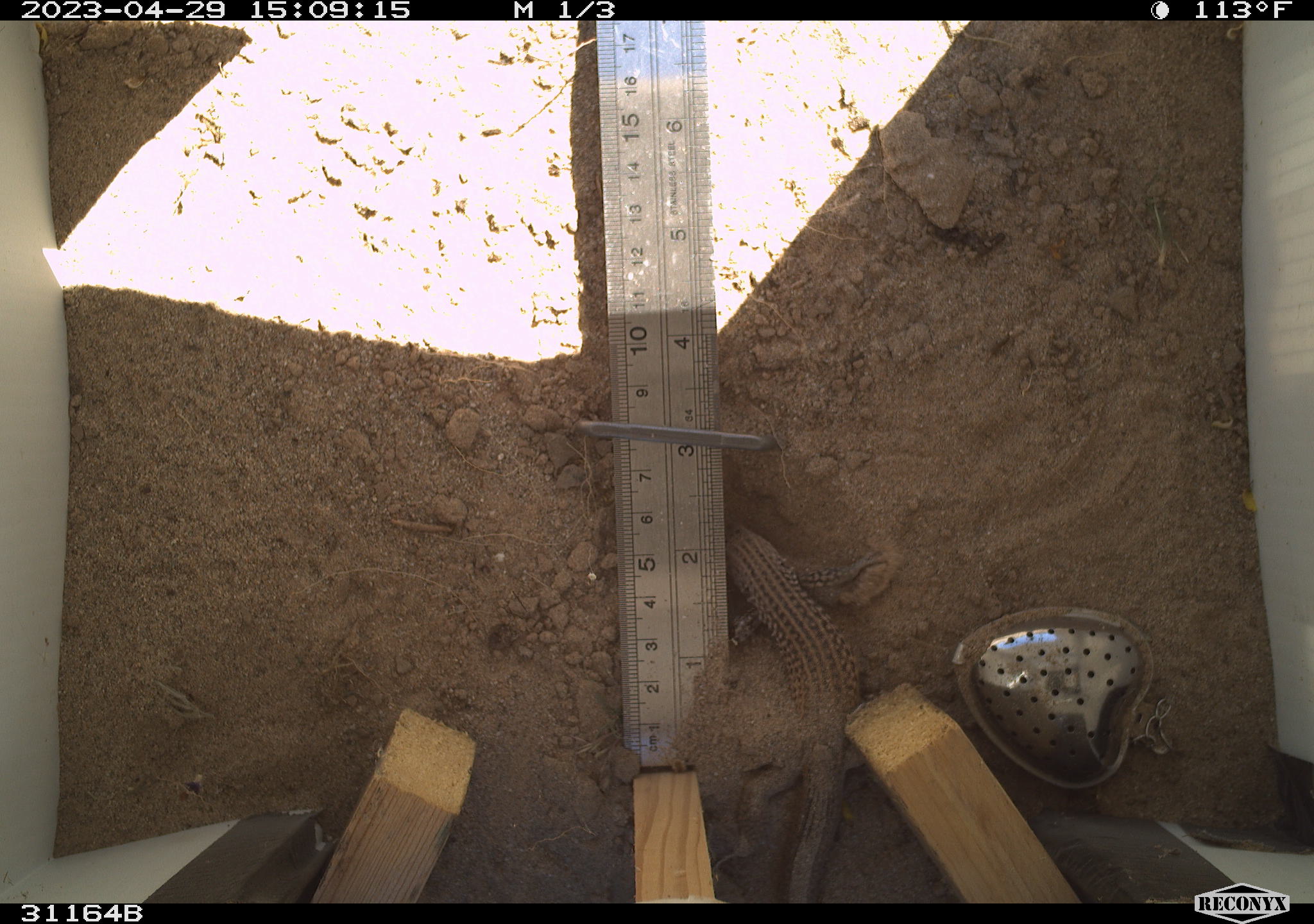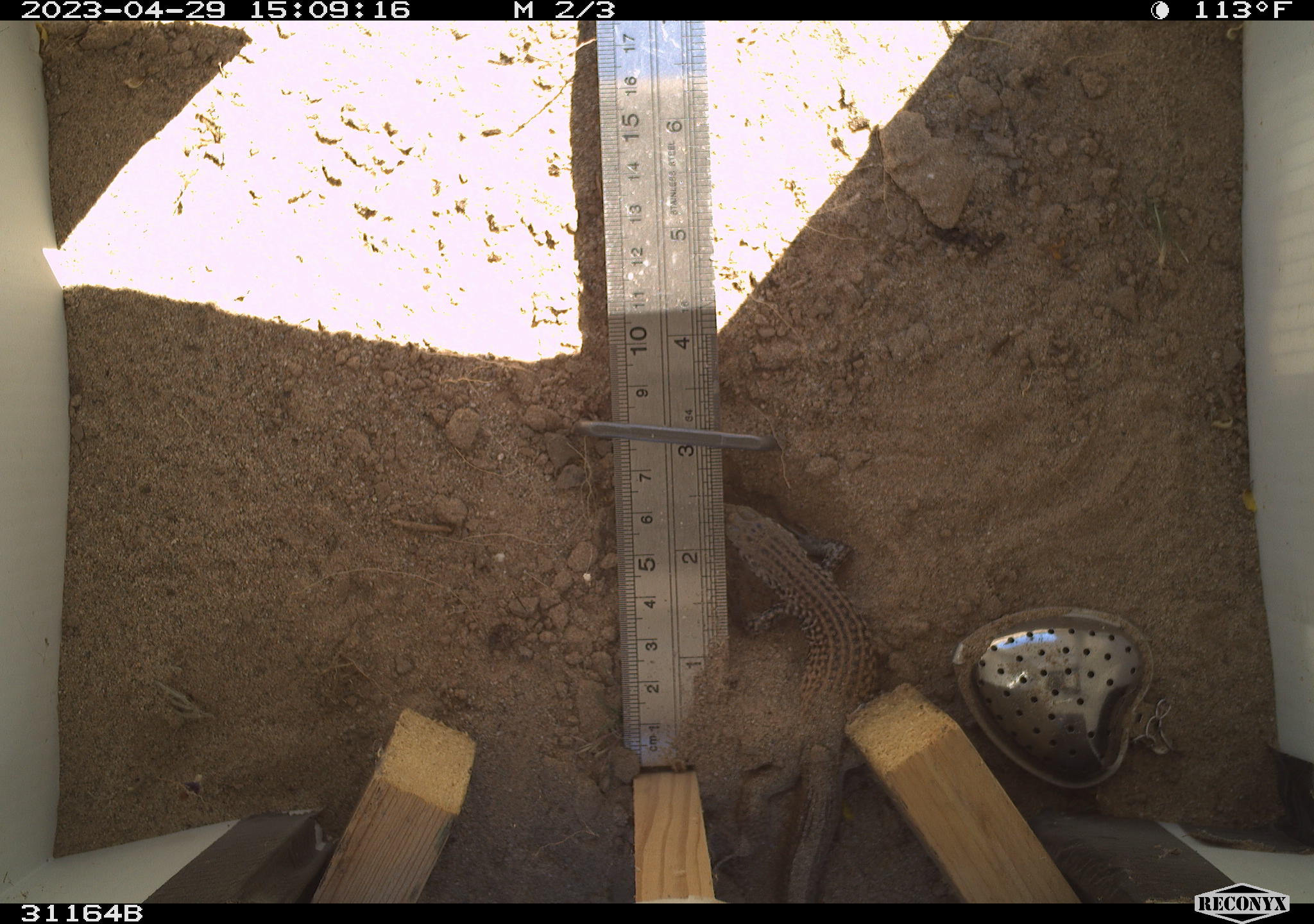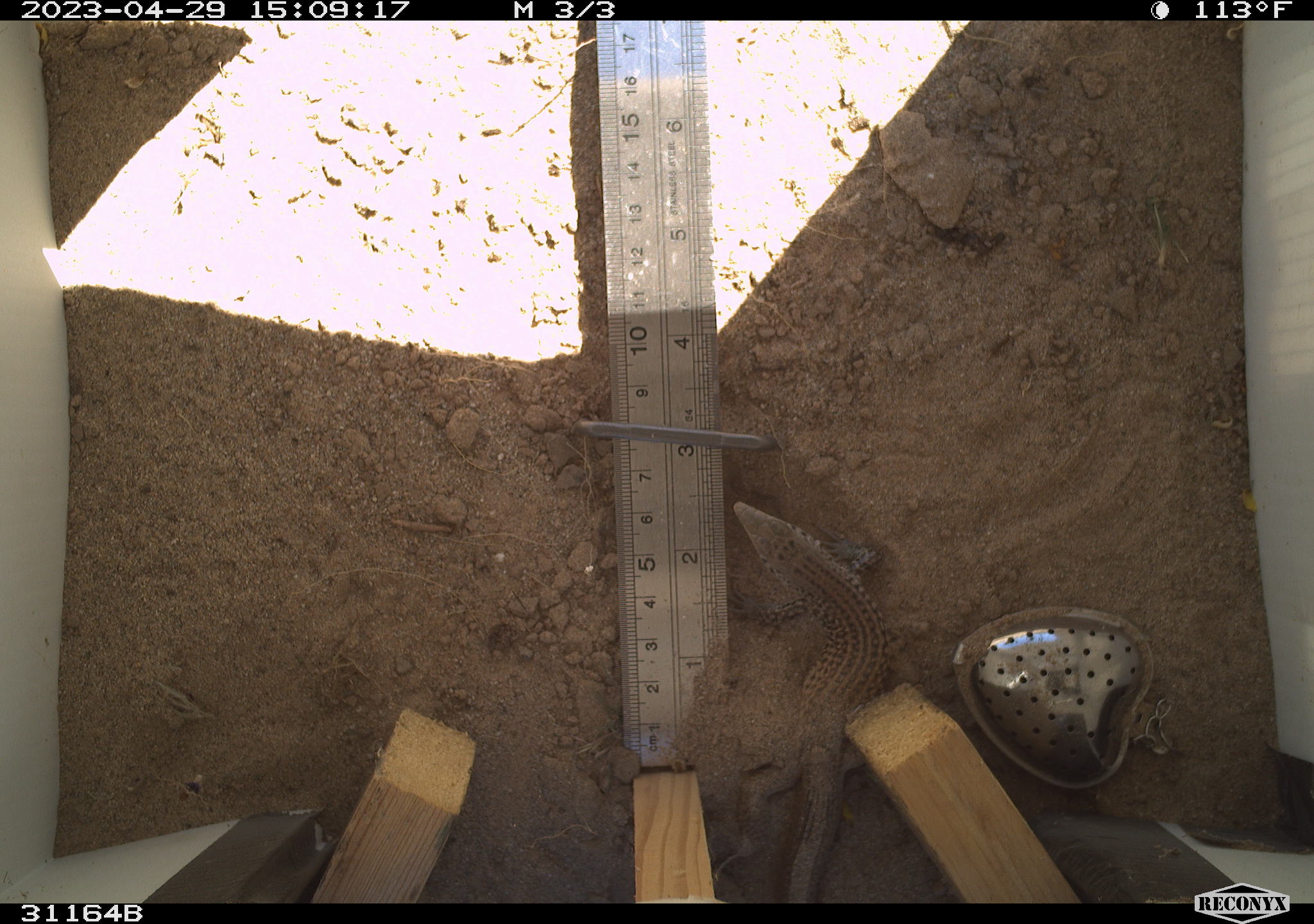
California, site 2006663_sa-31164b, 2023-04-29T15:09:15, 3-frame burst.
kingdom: Animalia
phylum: Chordata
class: Reptilia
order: Squamata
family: Teiidae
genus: Aspidoscelis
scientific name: Aspidoscelis tigris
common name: western whiptail